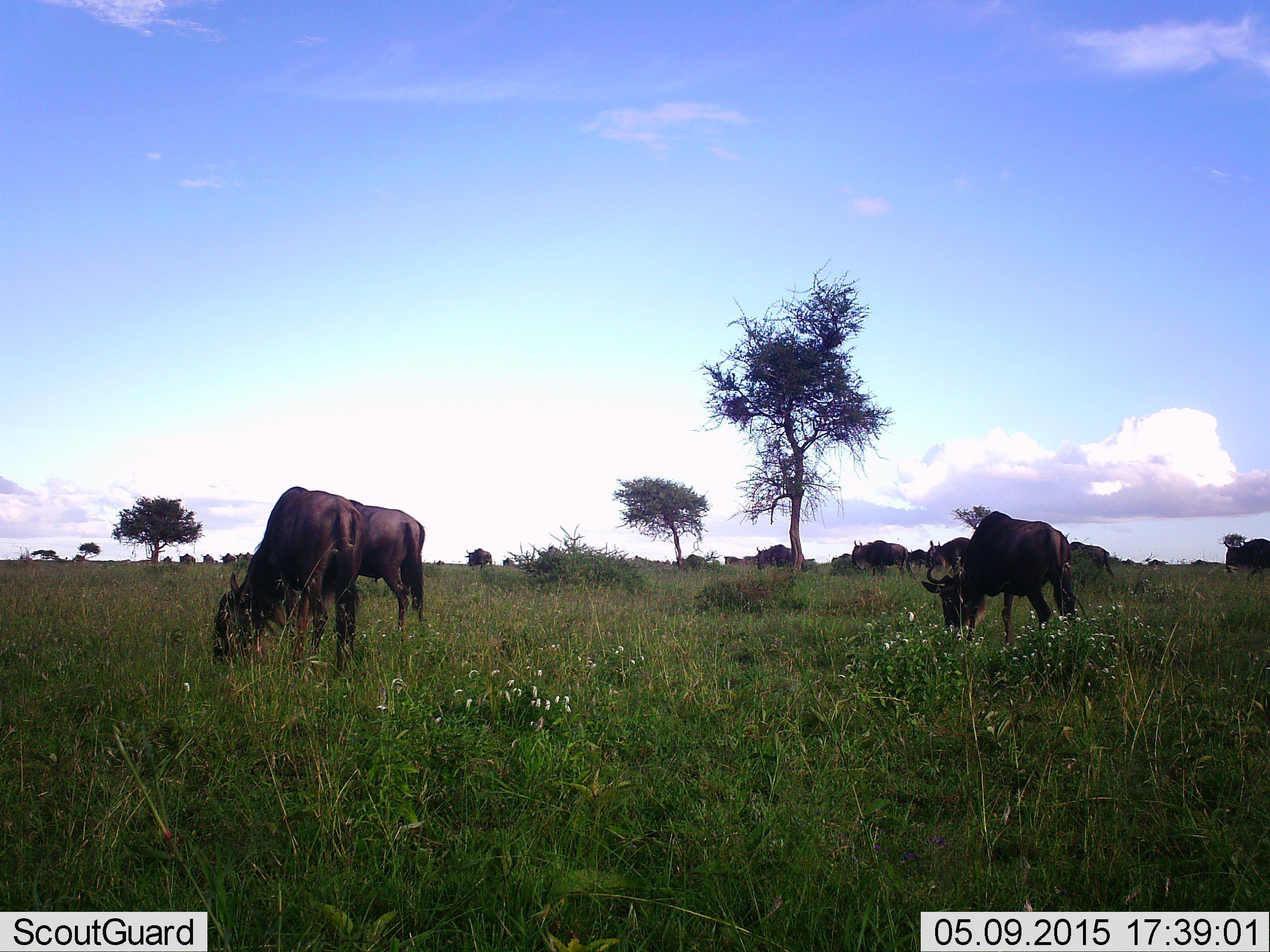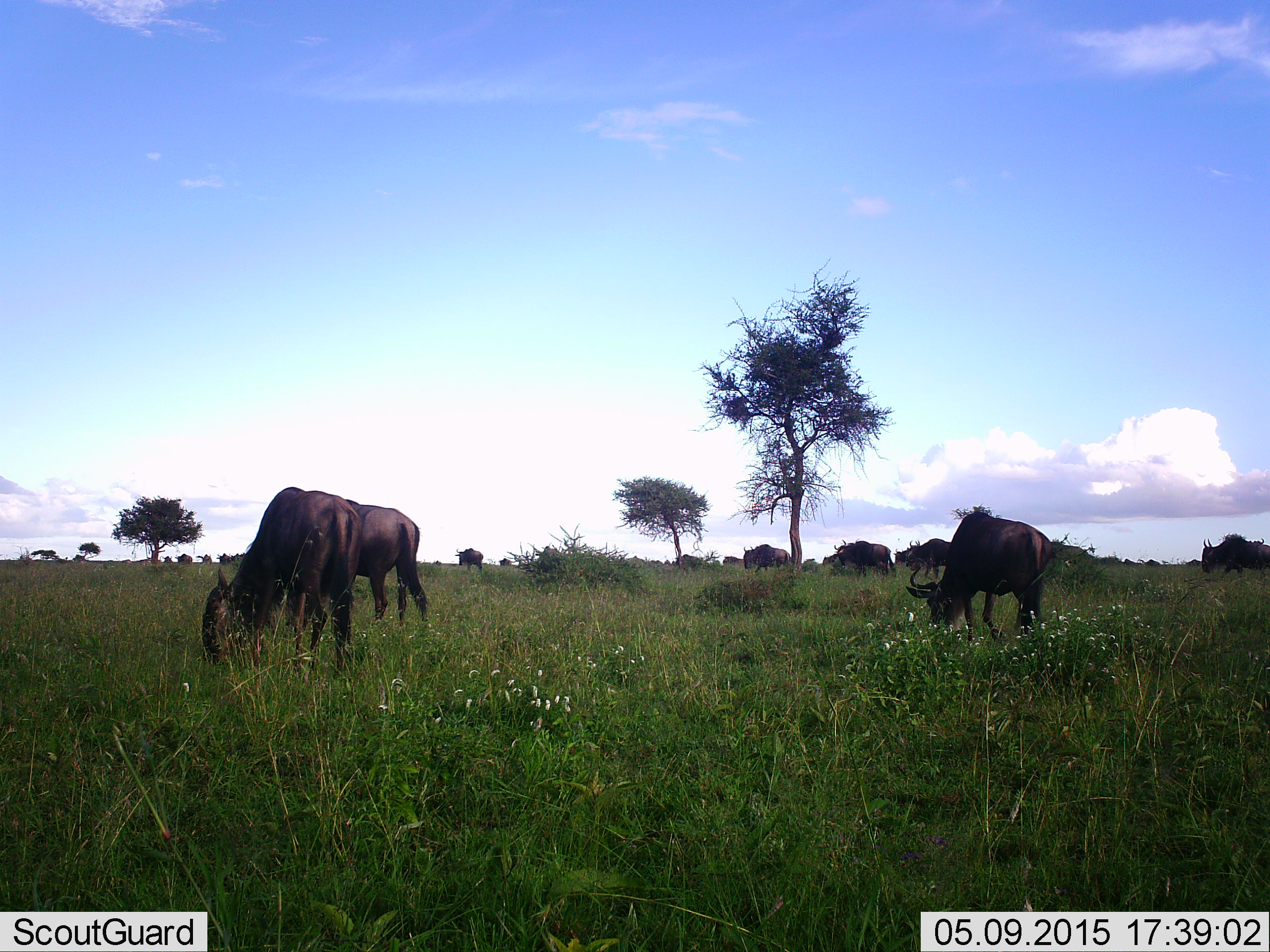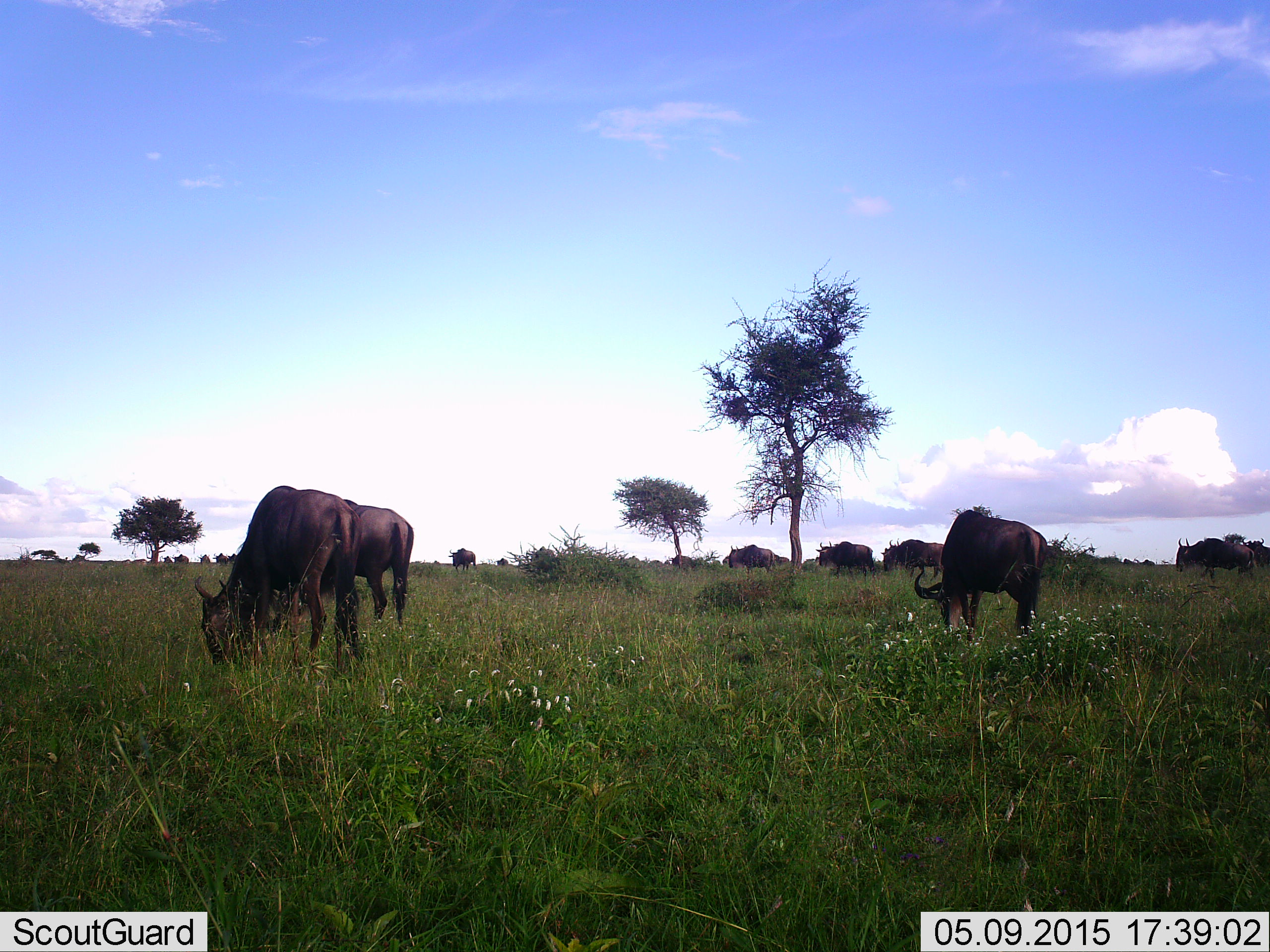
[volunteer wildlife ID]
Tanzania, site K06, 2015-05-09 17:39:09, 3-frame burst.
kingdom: Animalia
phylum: Chordata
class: Mammalia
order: Artiodactyla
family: Bovidae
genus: Connochaetes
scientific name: Connochaetes taurinus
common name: blue wildebeest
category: wildebeest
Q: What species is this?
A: Wildebeest (blue wildebeest) (Connochaetes taurinus).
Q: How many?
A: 11-50.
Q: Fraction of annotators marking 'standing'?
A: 60%.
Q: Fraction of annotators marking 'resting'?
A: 10%.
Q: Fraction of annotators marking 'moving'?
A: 70%.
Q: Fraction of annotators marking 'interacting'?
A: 10%.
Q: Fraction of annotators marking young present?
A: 10%.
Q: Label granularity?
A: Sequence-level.